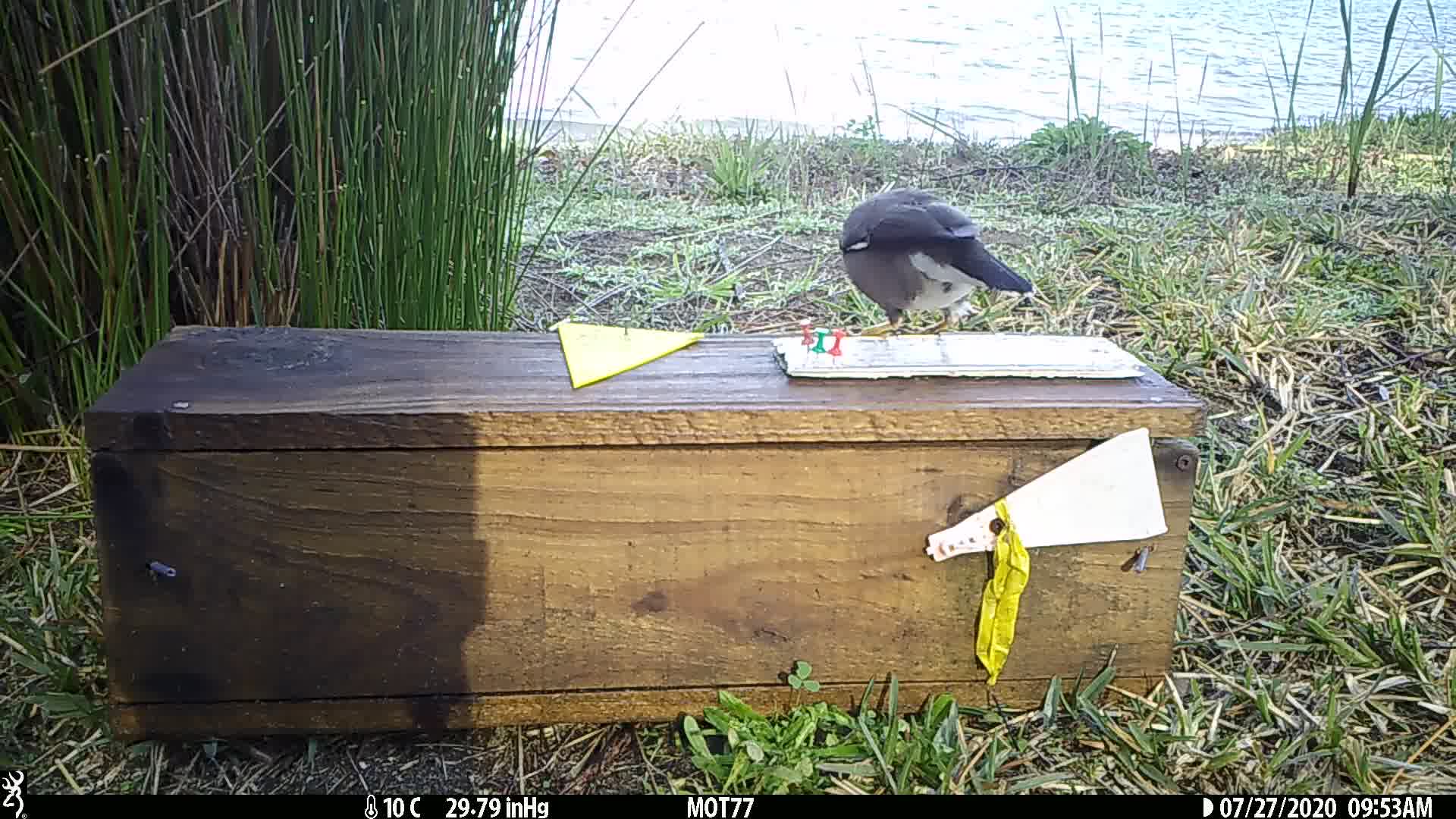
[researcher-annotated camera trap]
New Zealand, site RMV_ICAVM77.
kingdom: Animalia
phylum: Chordata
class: Aves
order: Passeriformes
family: Sturnidae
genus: Acridotheres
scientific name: Acridotheres tristis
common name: common myna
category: myna